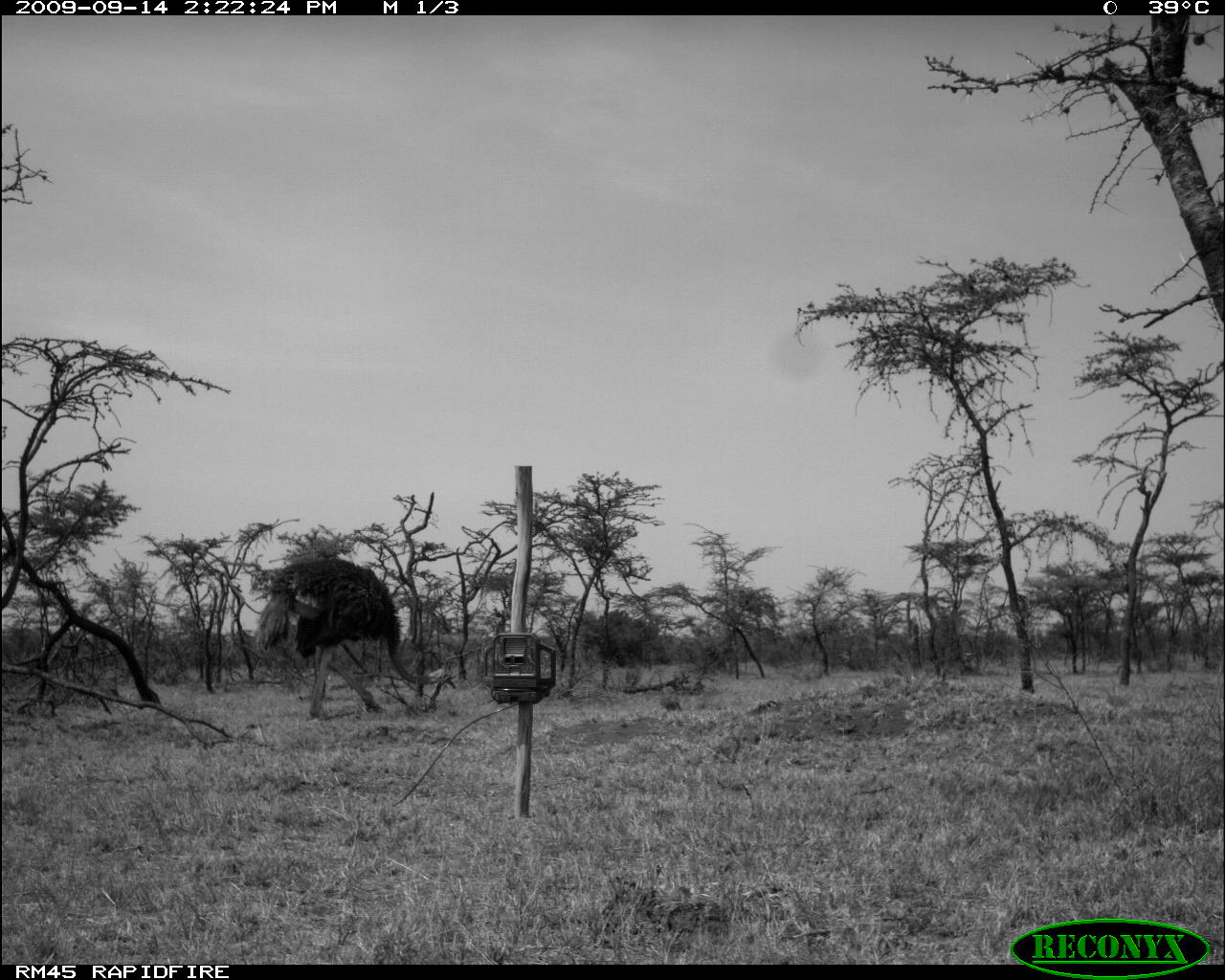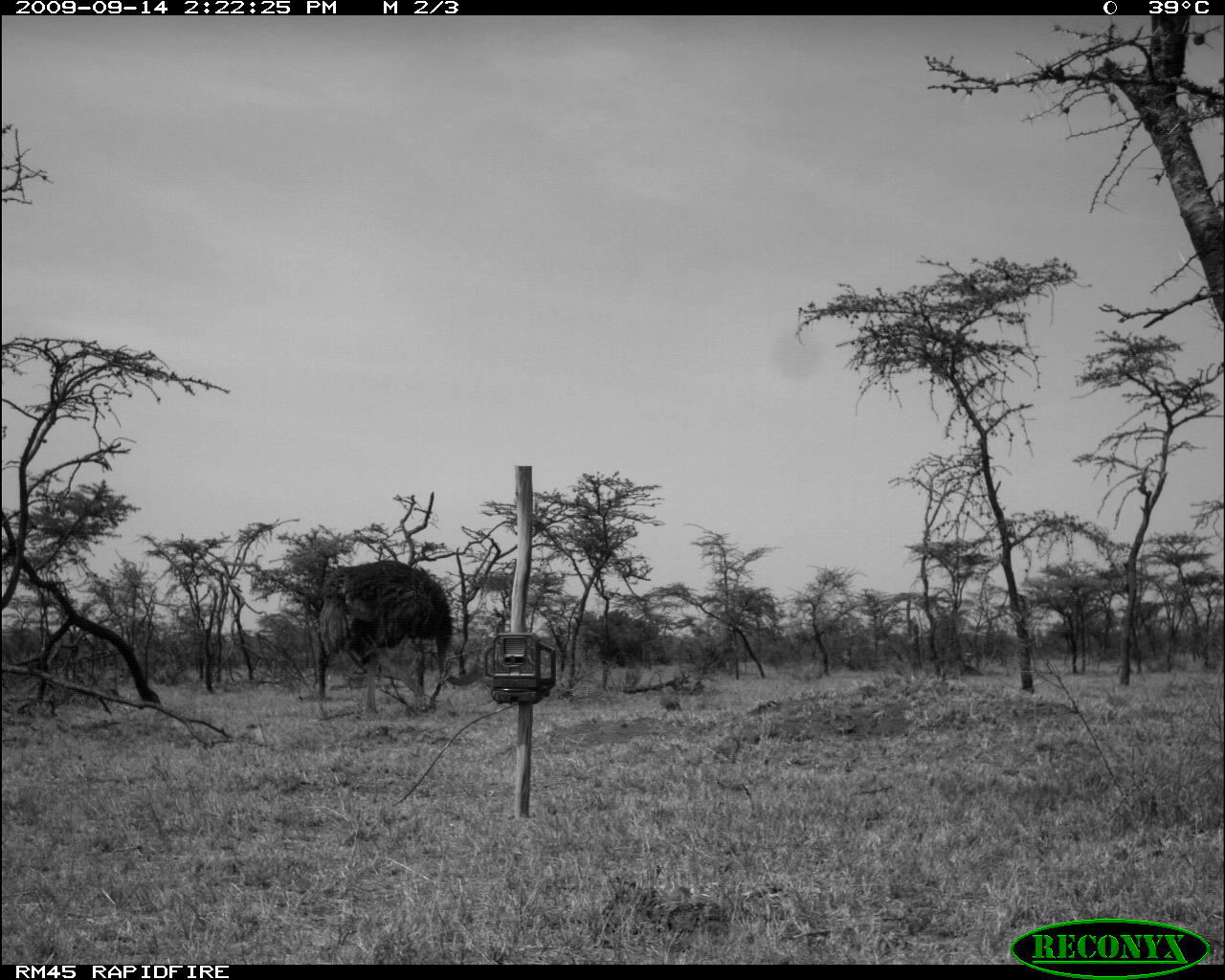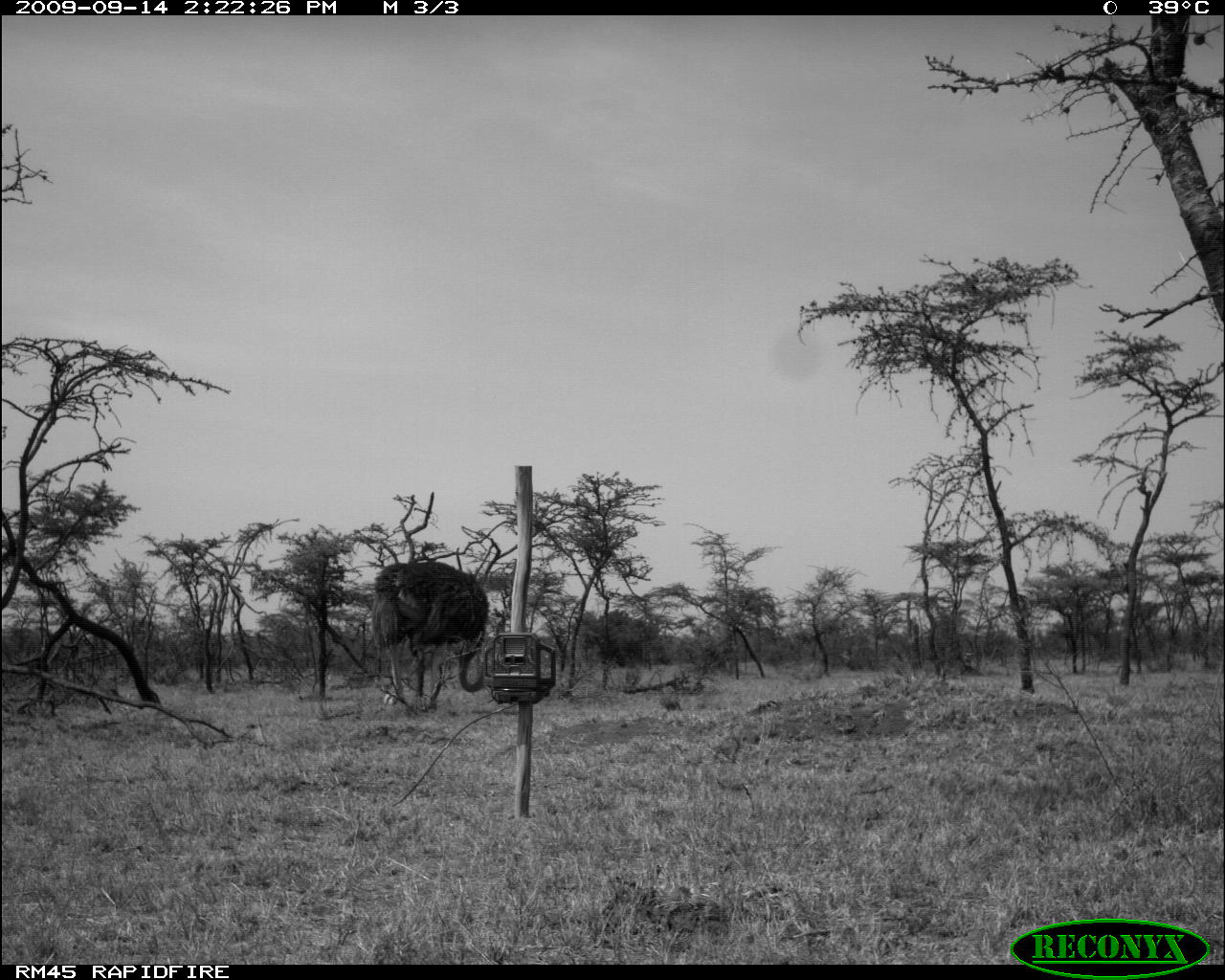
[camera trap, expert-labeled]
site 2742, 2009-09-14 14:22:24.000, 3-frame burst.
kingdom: Animalia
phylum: Chordata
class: Aves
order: Struthioniformes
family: Struthionidae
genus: Struthio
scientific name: Struthio camelus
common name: common ostrich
Struthio camelus (common ostrich), count 1.